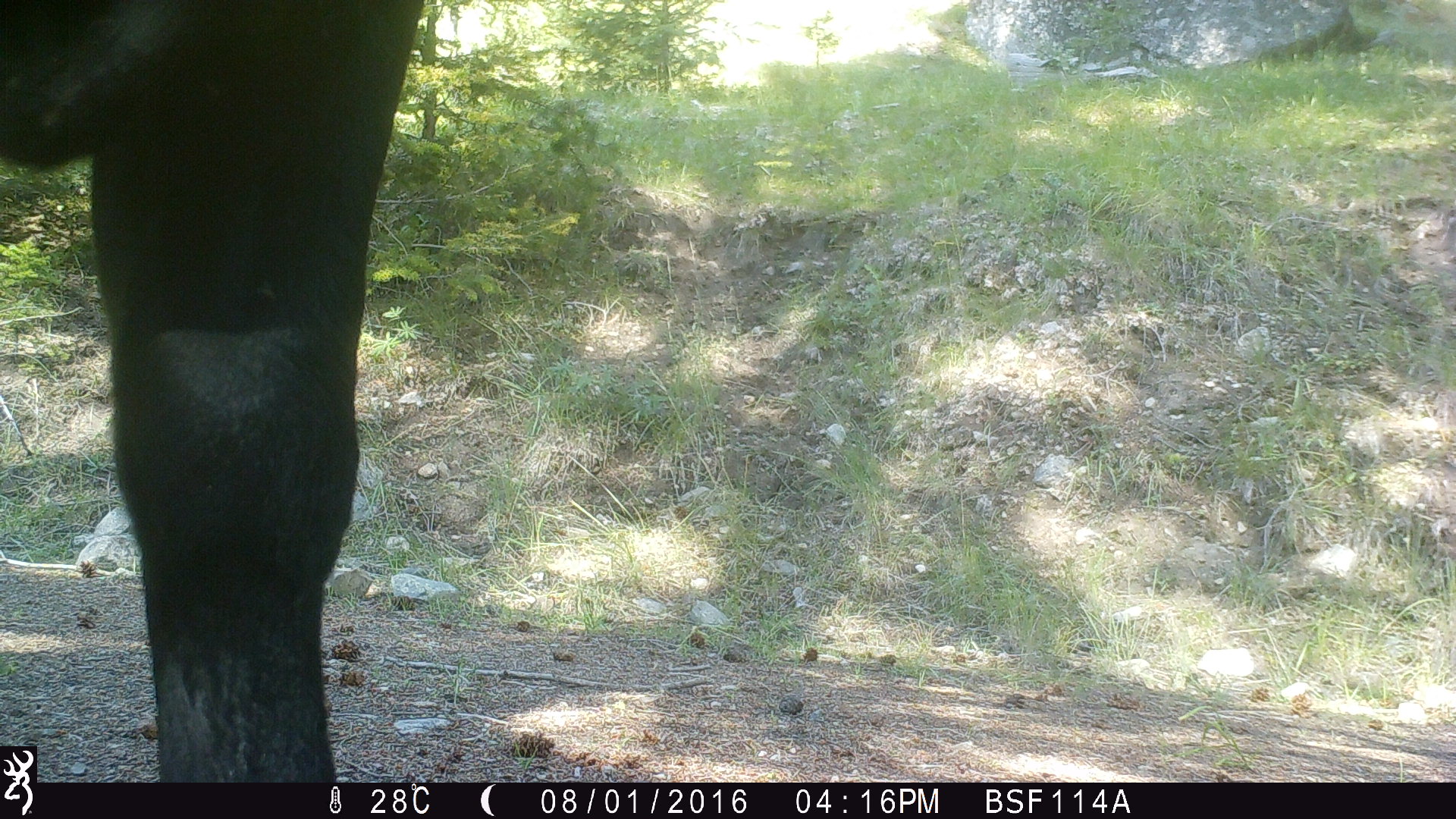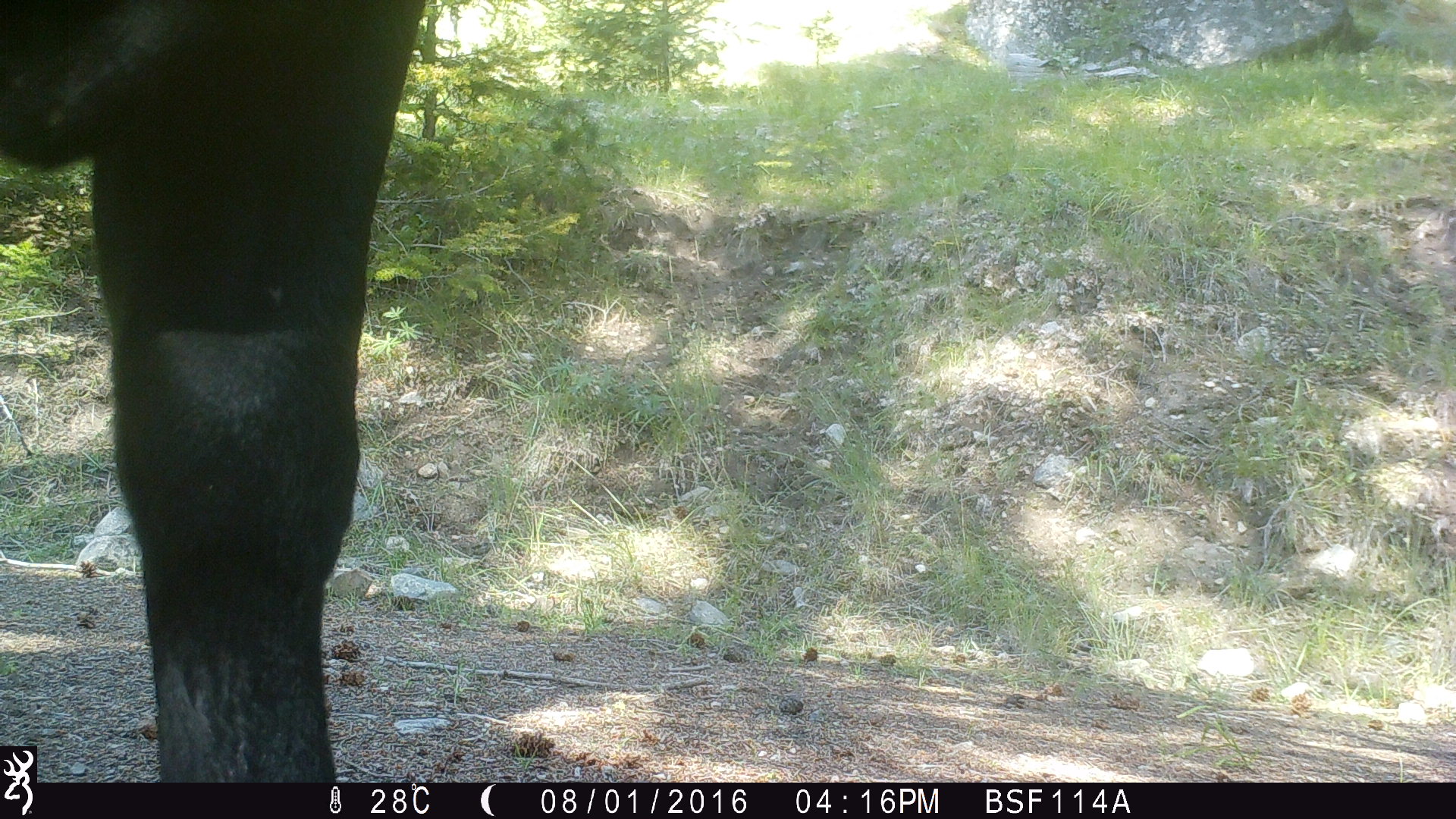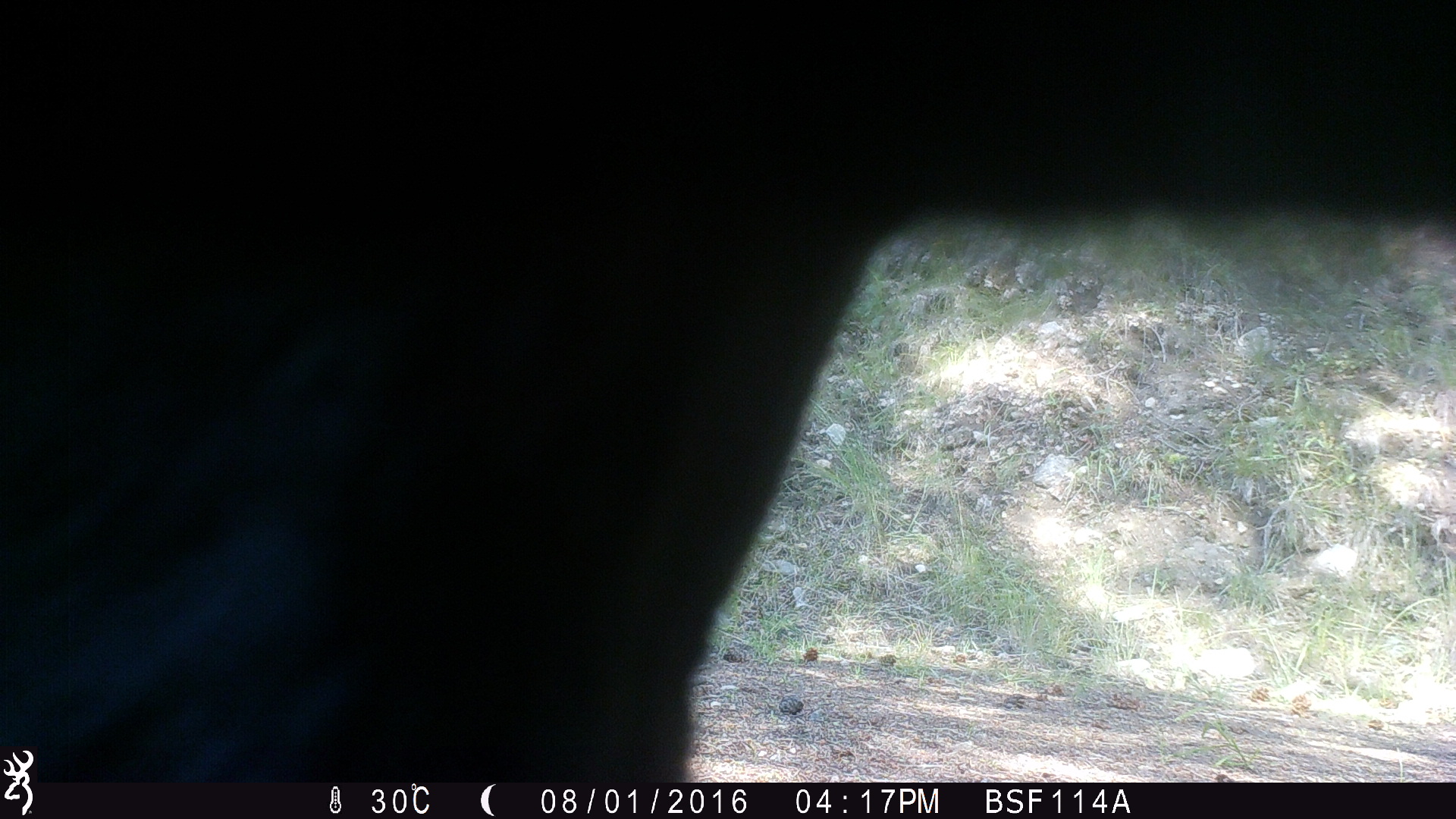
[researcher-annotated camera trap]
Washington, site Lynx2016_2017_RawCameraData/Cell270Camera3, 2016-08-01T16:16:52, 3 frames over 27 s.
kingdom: Animalia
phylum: Chordata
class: Mammalia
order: Artiodactyla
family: Bovidae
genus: Bos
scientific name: Bos taurus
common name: domestic cattle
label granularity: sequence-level